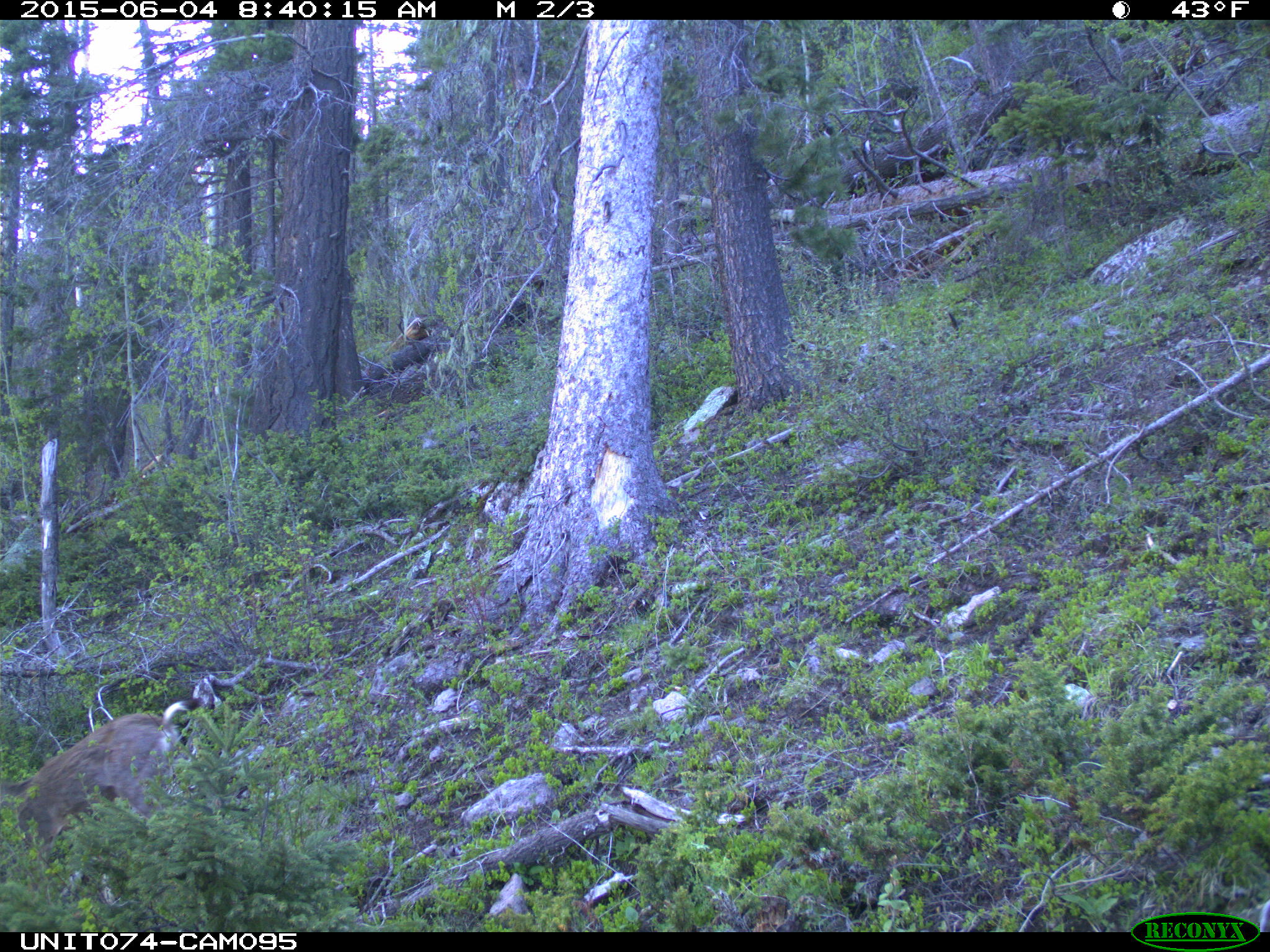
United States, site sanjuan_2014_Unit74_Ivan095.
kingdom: Animalia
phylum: Chordata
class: Mammalia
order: Artiodactyla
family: Cervidae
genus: Odocoileus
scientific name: Odocoileus hemionus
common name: mule deer